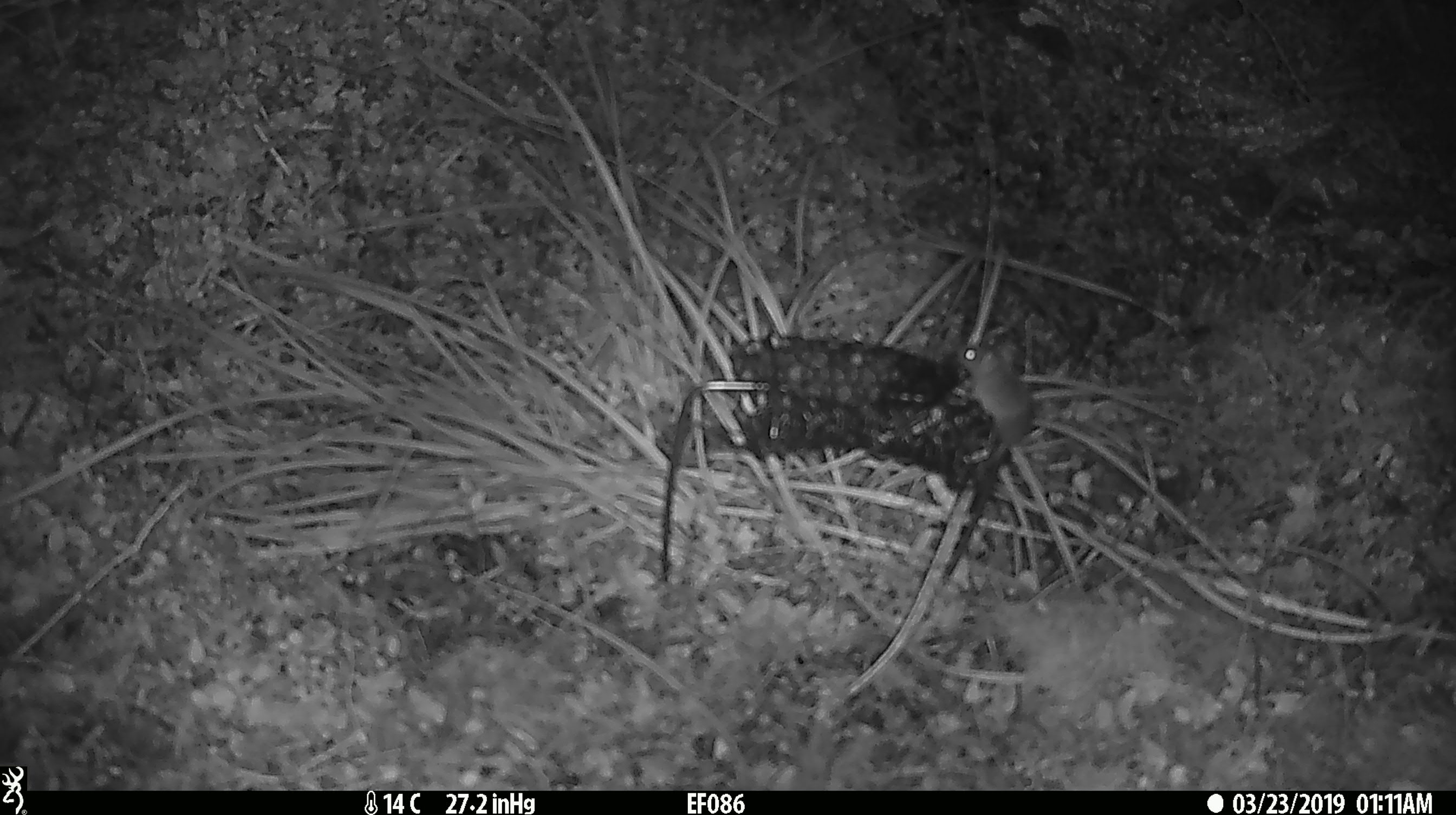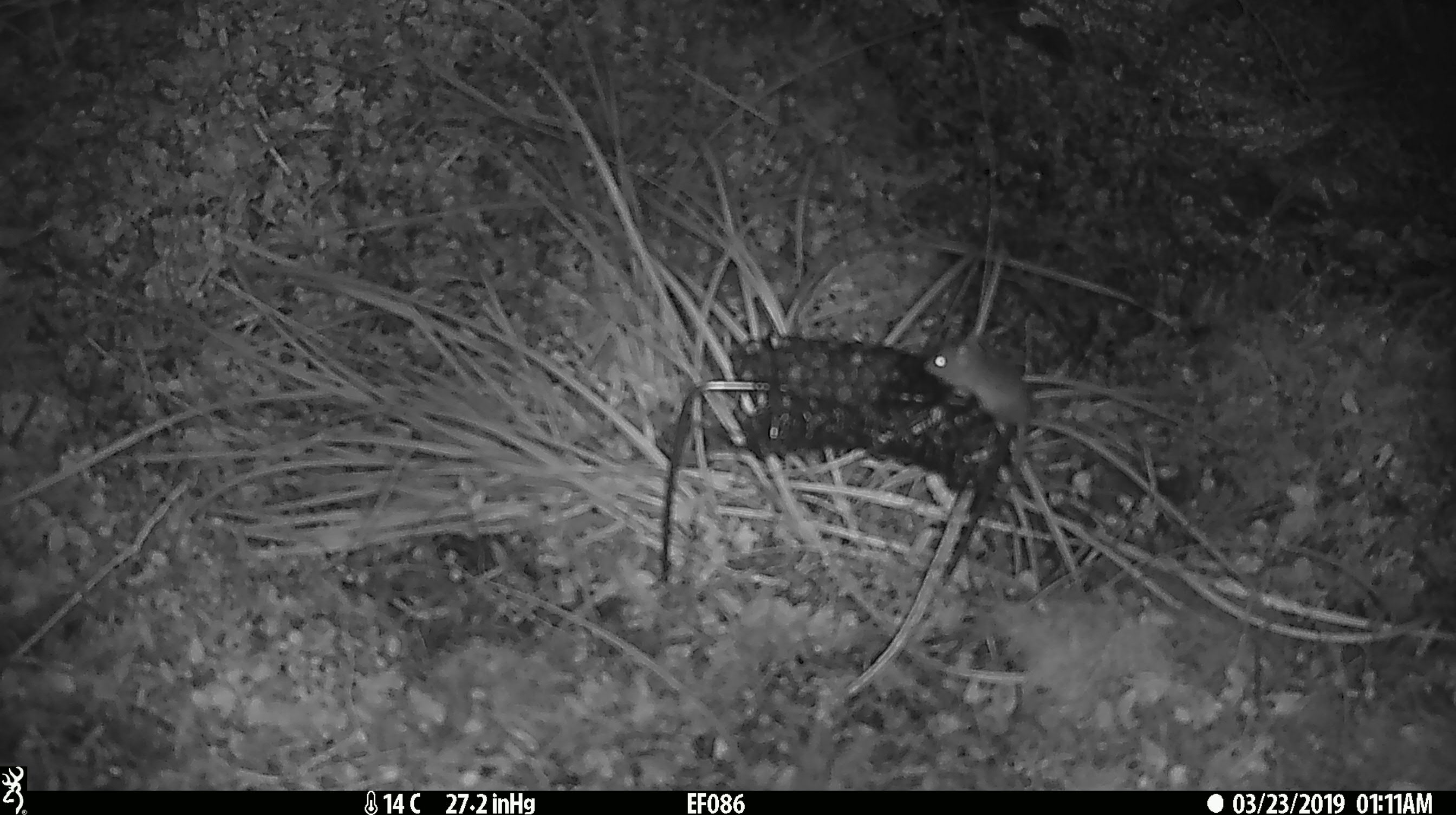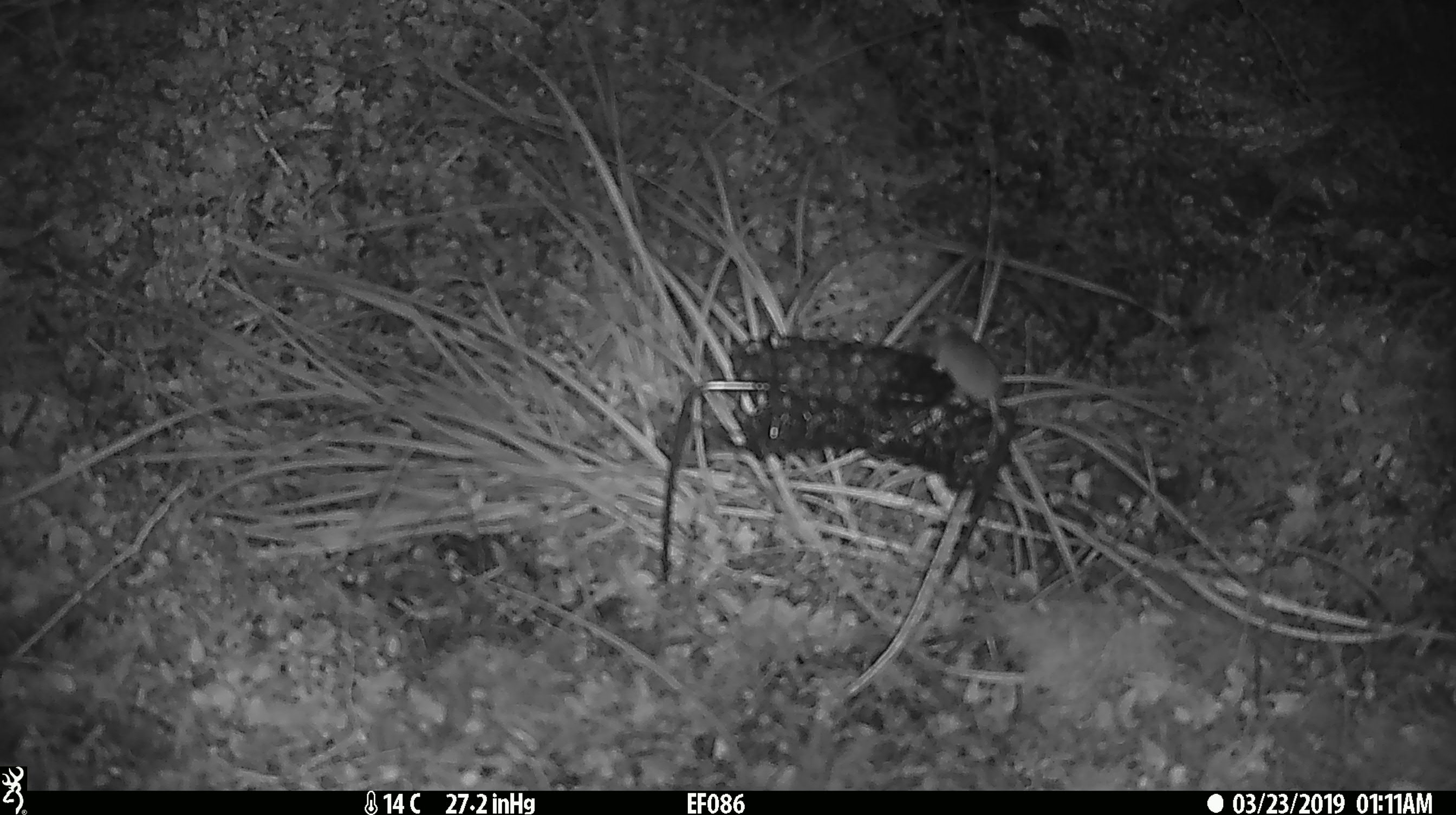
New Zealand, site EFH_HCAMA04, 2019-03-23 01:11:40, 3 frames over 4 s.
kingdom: Animalia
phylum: Chordata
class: Mammalia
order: Rodentia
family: Muridae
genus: Mus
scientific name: Mus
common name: mouse